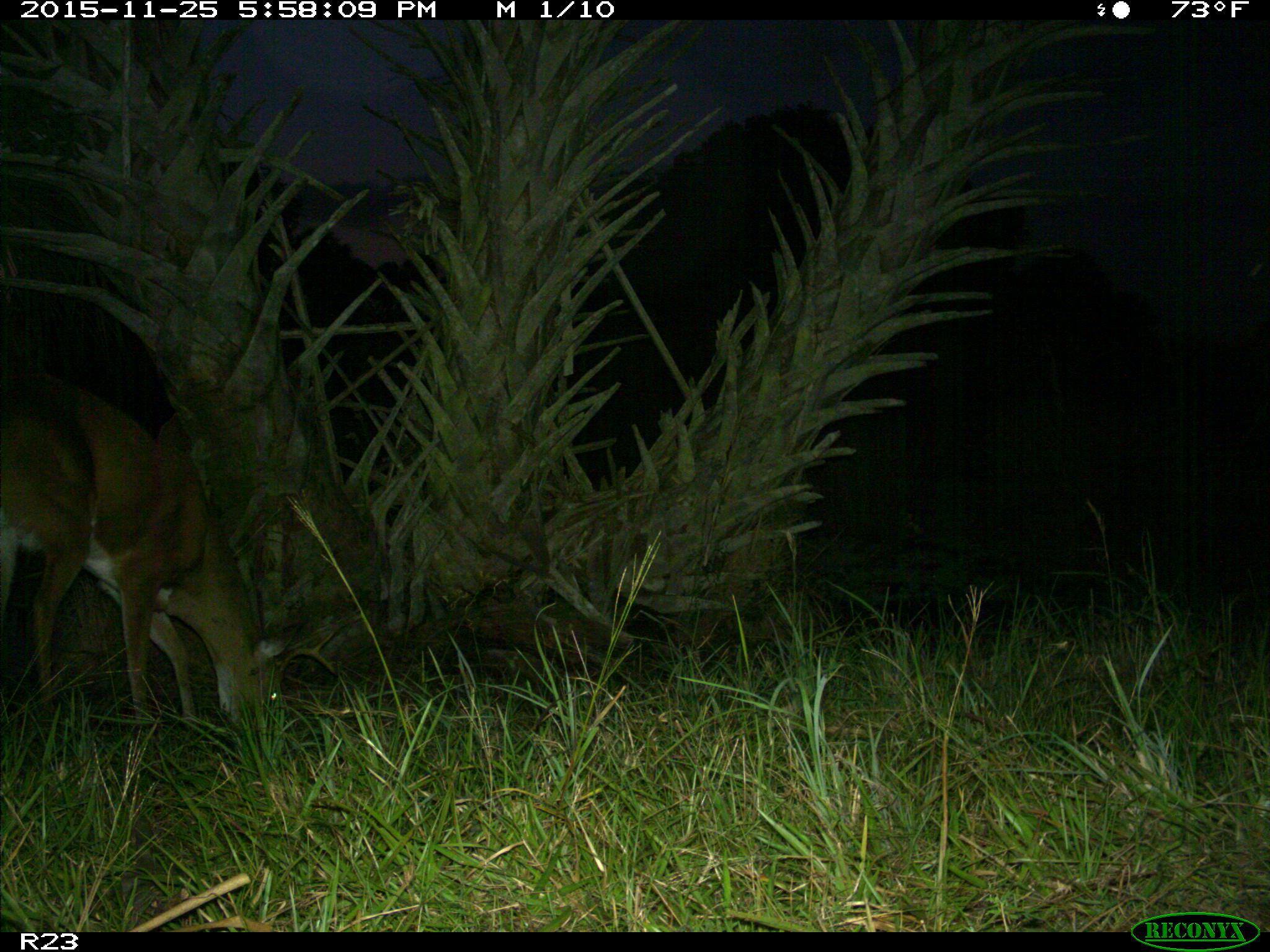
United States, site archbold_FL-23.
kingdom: Animalia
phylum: Chordata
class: Mammalia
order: Artiodactyla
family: Cervidae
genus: Odocoileus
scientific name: Odocoileus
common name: deer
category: unidentified deer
Unidentified deer (deer) (Odocoileus).